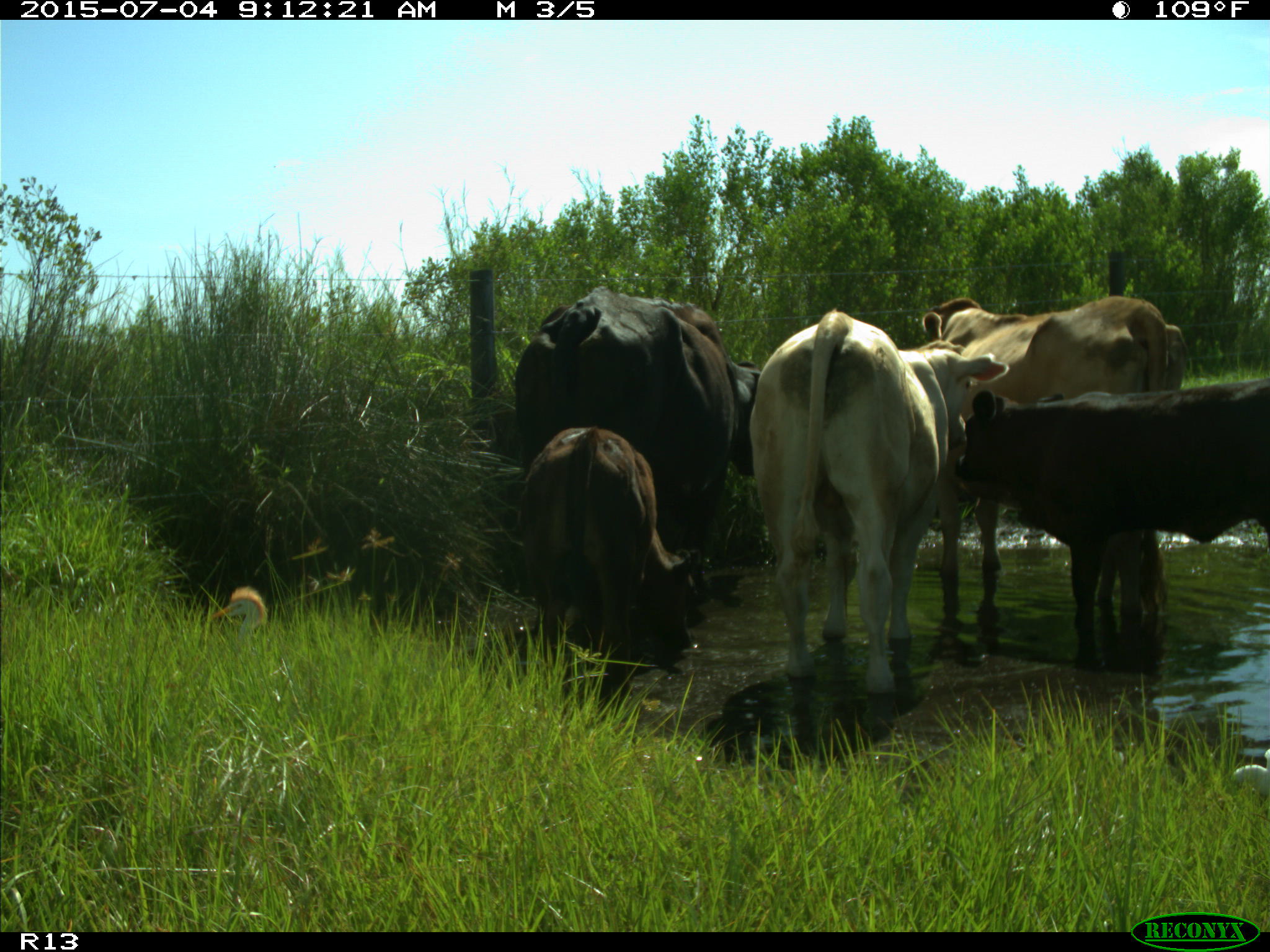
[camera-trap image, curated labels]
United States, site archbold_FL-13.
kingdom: Animalia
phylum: Chordata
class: Mammalia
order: Artiodactyla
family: Bovidae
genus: Bos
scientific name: Bos taurus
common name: domestic cow